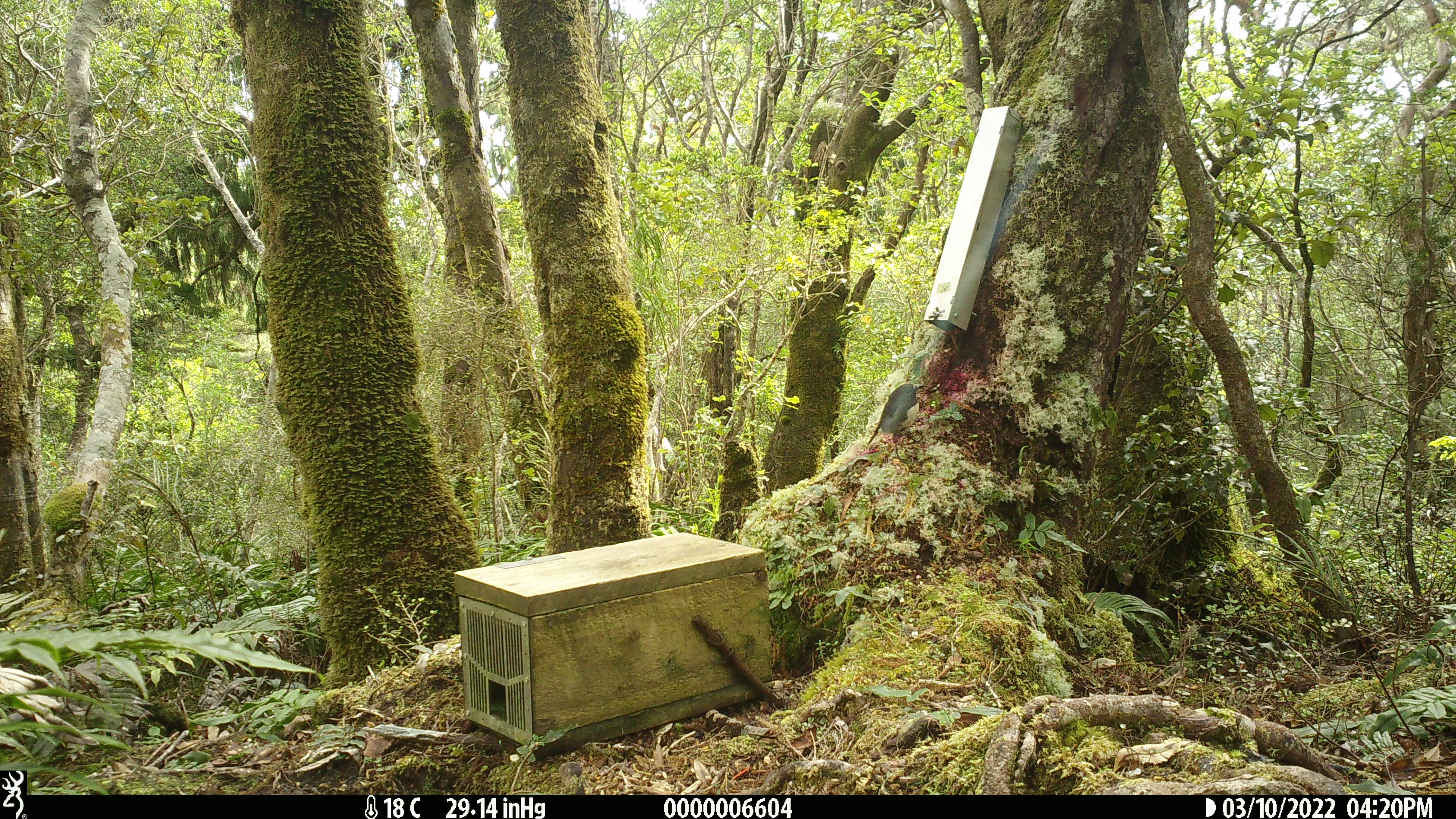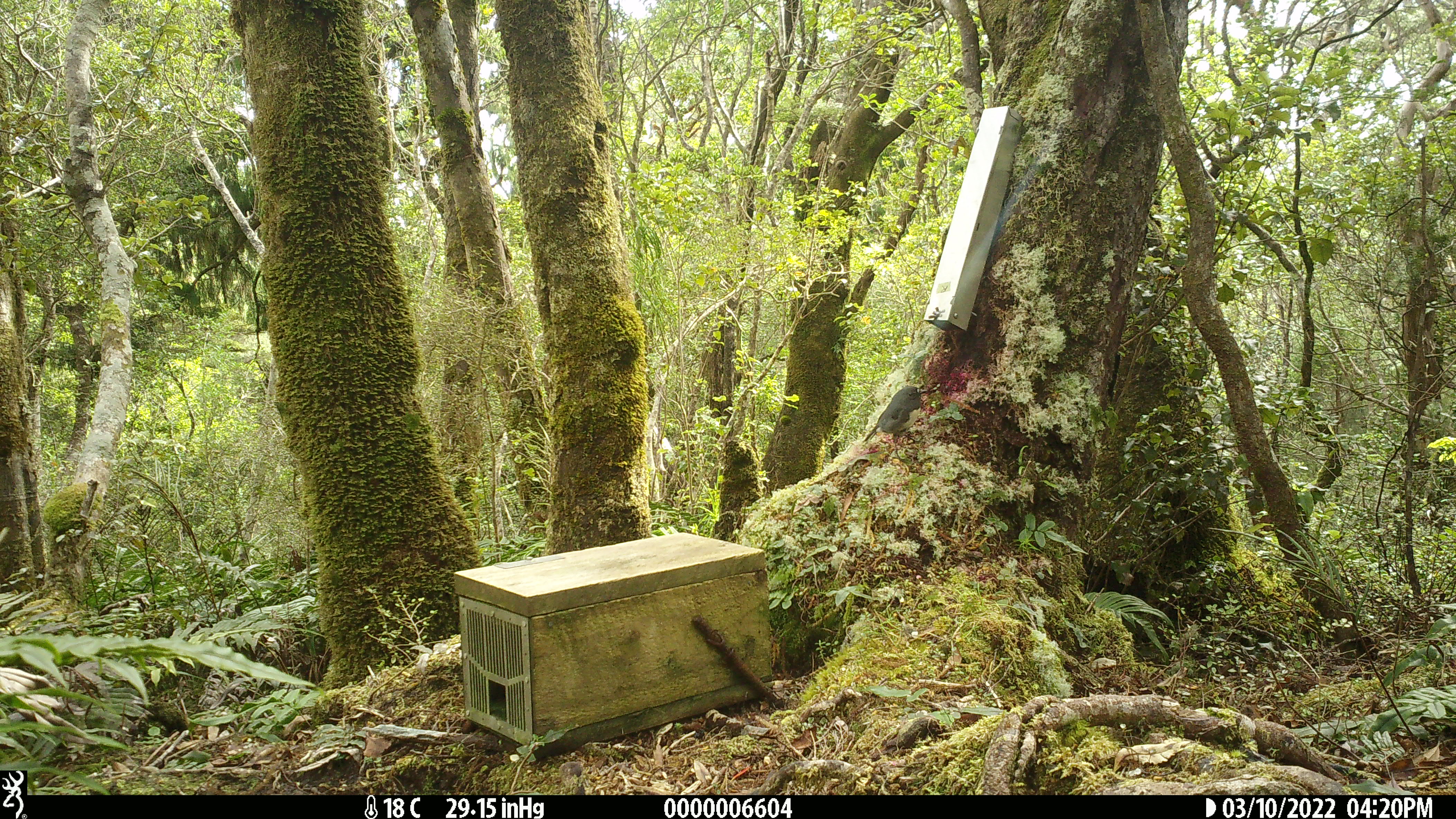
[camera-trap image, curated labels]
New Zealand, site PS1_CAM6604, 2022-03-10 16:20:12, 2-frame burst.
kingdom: Animalia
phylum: Chordata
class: Aves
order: Passeriformes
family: Petroicidae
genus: Petroica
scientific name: Petroica australis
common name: new zealand robin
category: robin